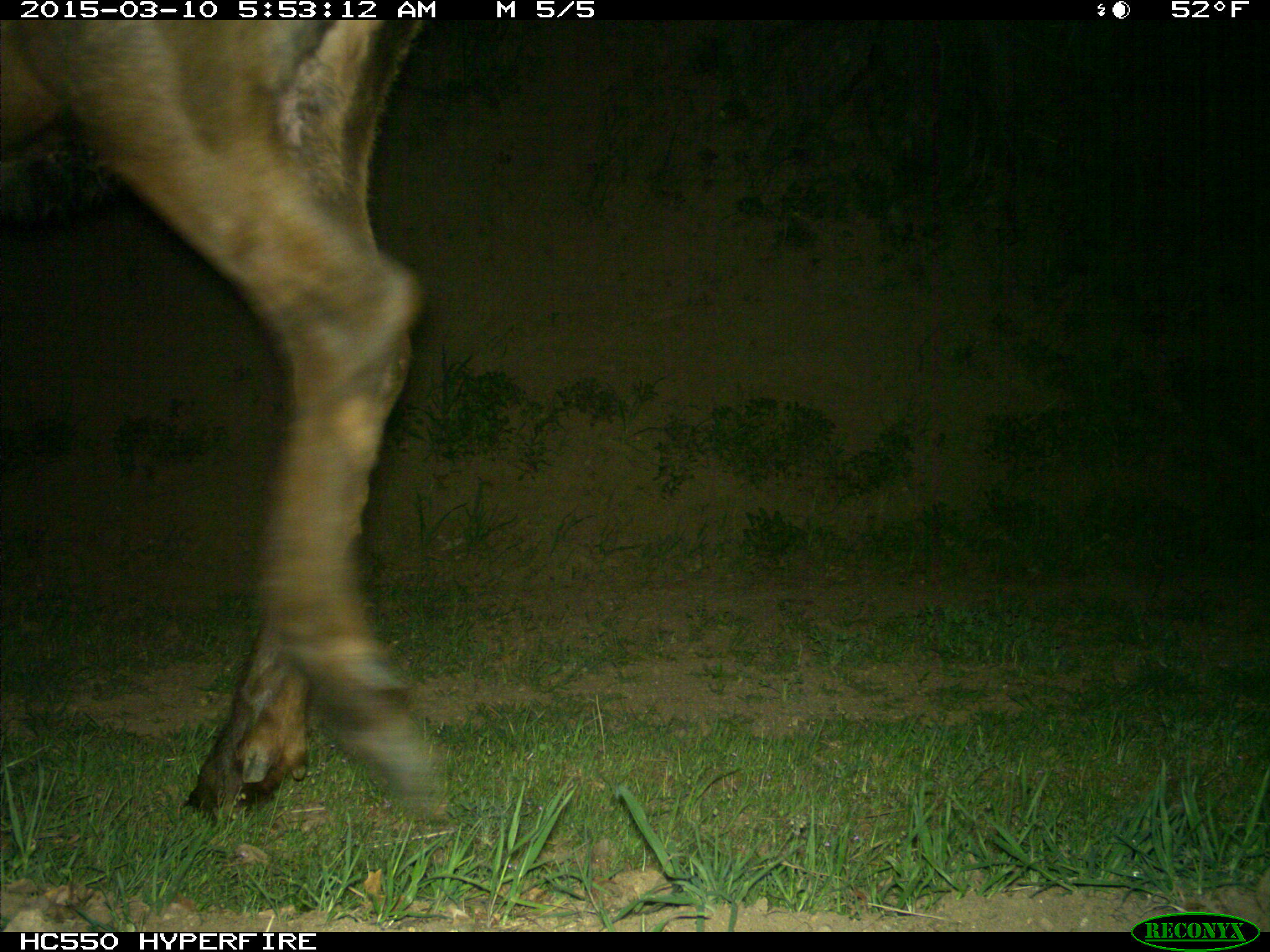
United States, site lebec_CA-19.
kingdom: Animalia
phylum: Chordata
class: Mammalia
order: Artiodactyla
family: Cervidae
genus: Cervus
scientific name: Cervus canadensis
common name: elk